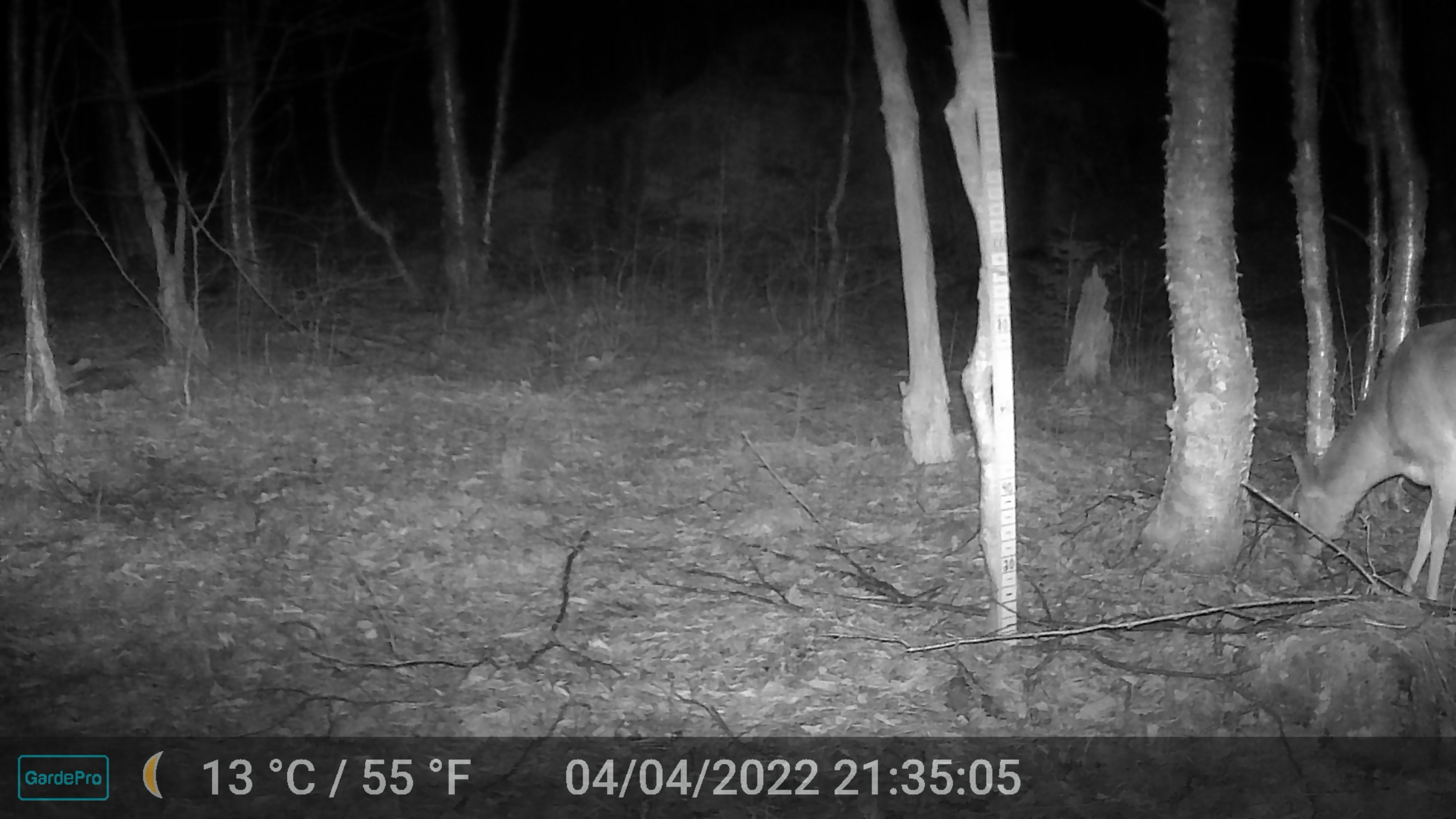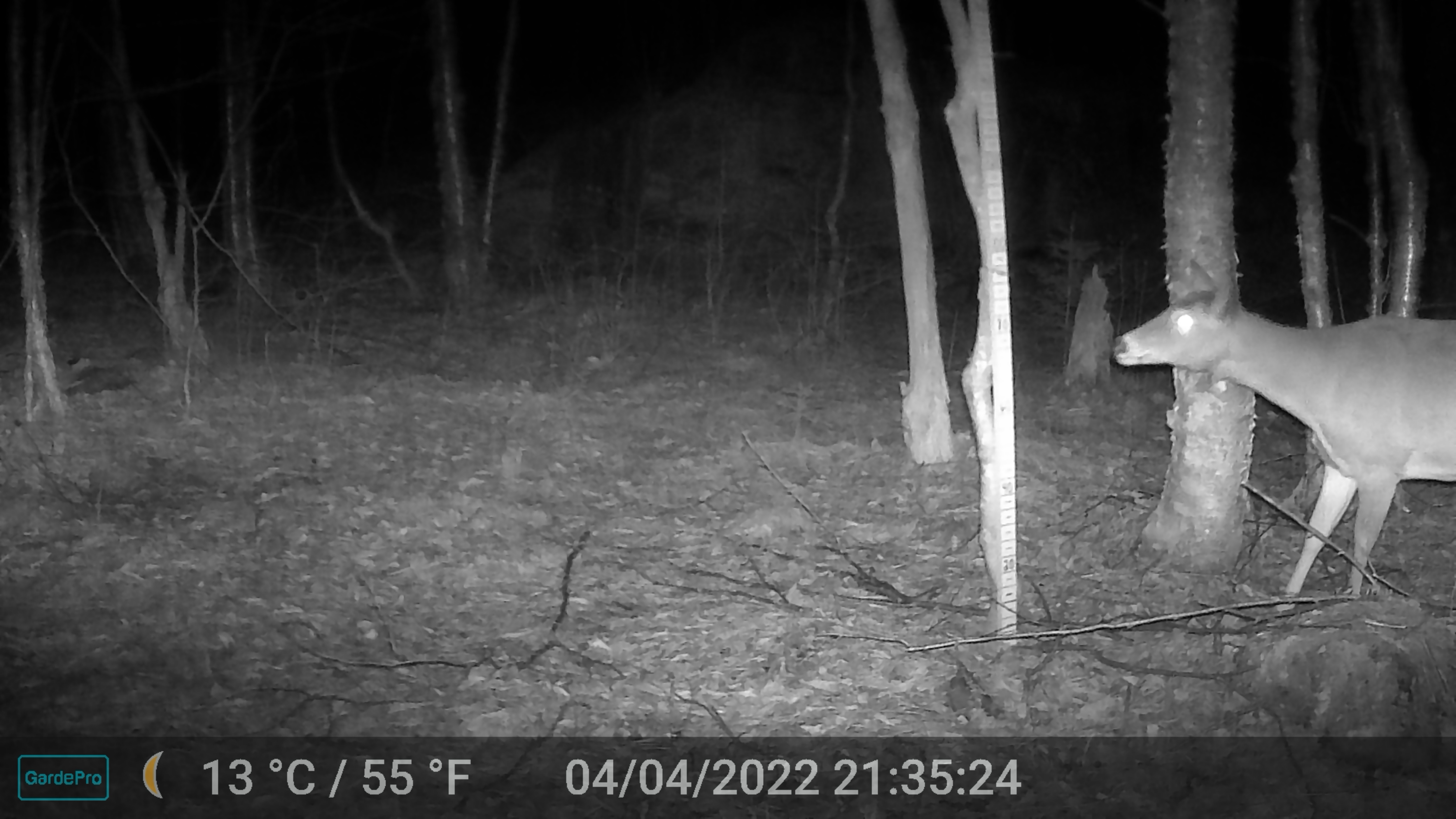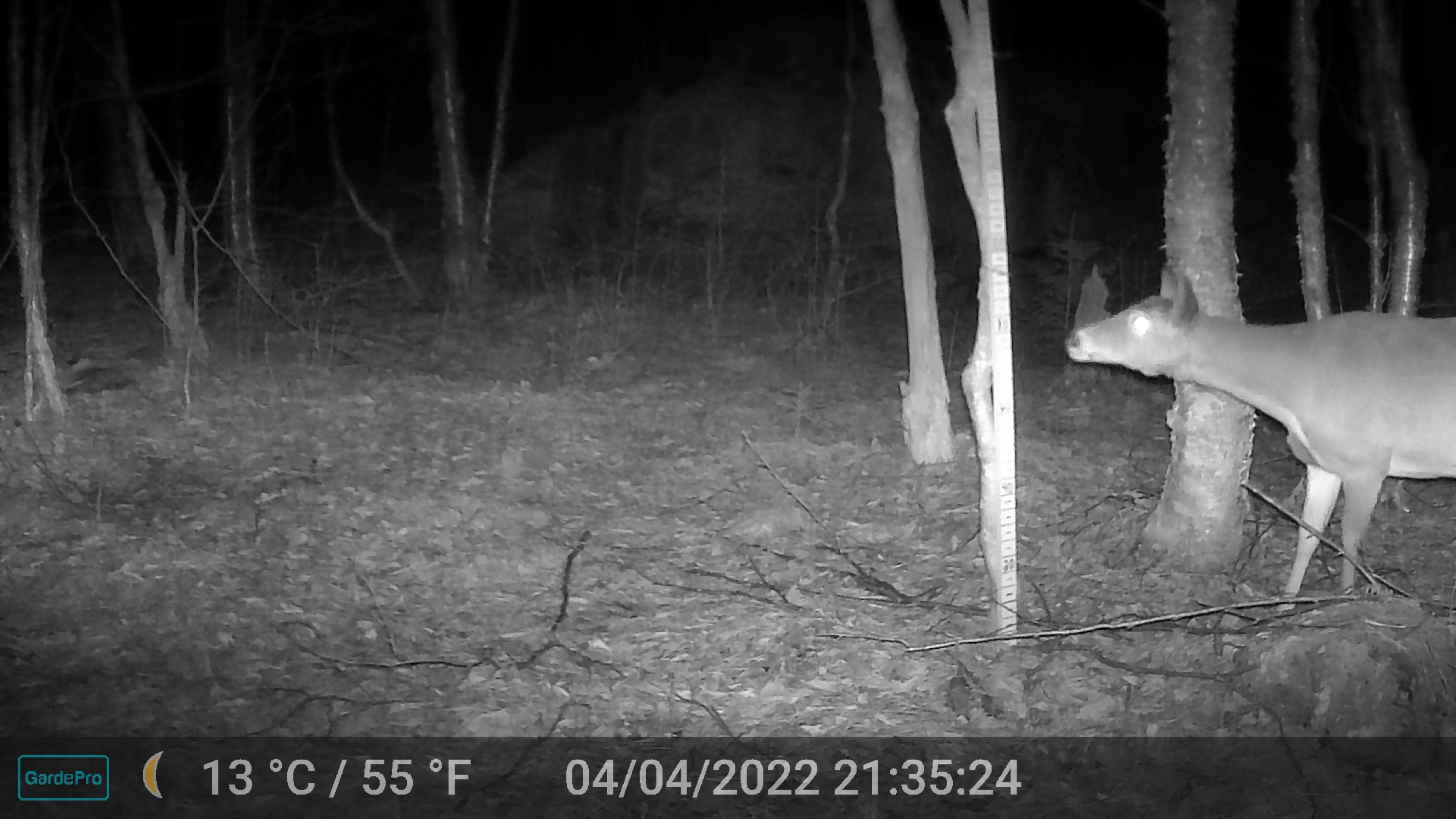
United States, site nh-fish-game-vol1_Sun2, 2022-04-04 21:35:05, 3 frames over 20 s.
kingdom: Animalia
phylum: Chordata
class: Mammalia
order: Artiodactyla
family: Cervidae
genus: Odocoileus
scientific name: Odocoileus virginianus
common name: white-tailed deer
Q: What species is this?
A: White-tailed deer (Odocoileus virginianus).